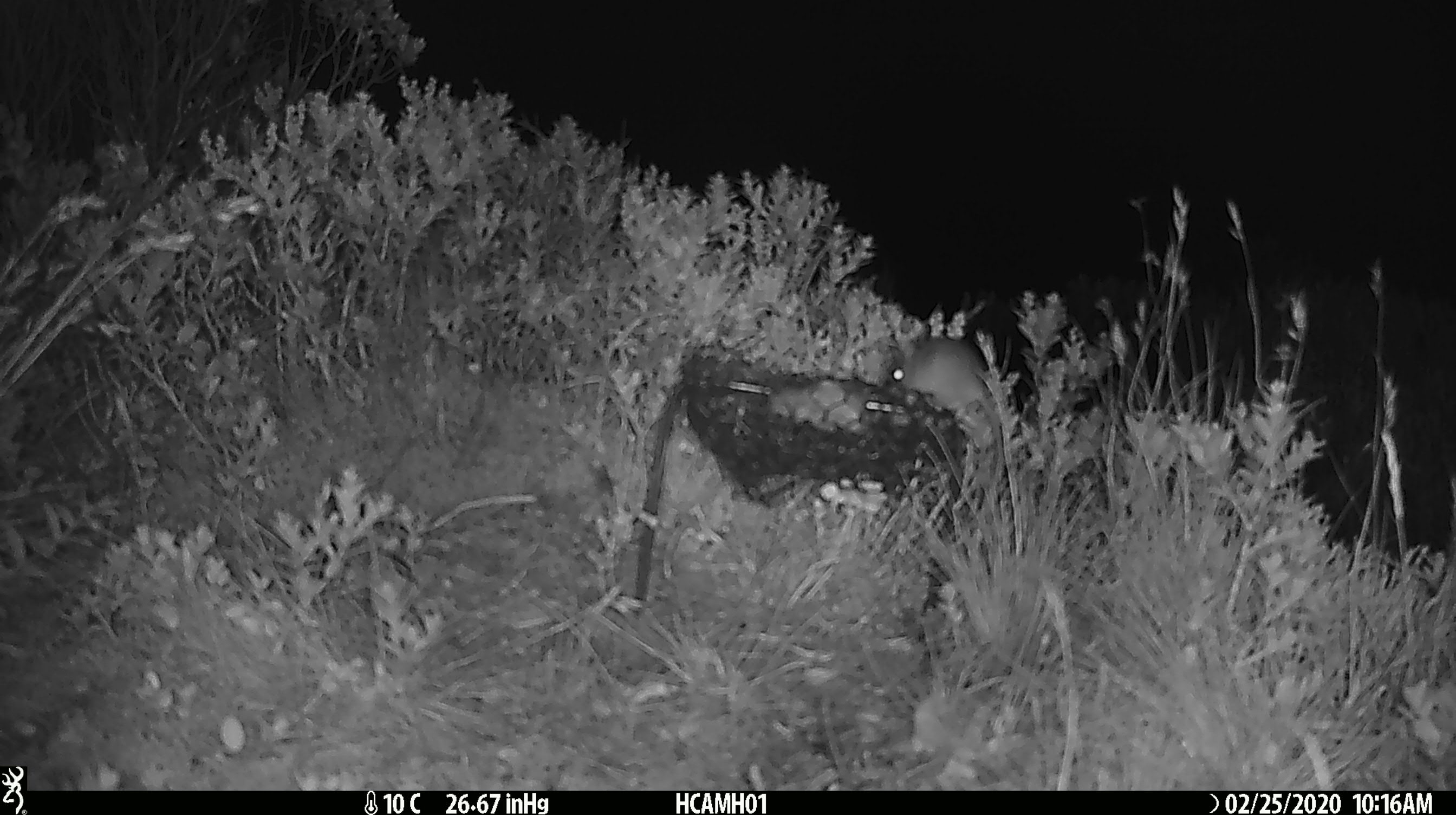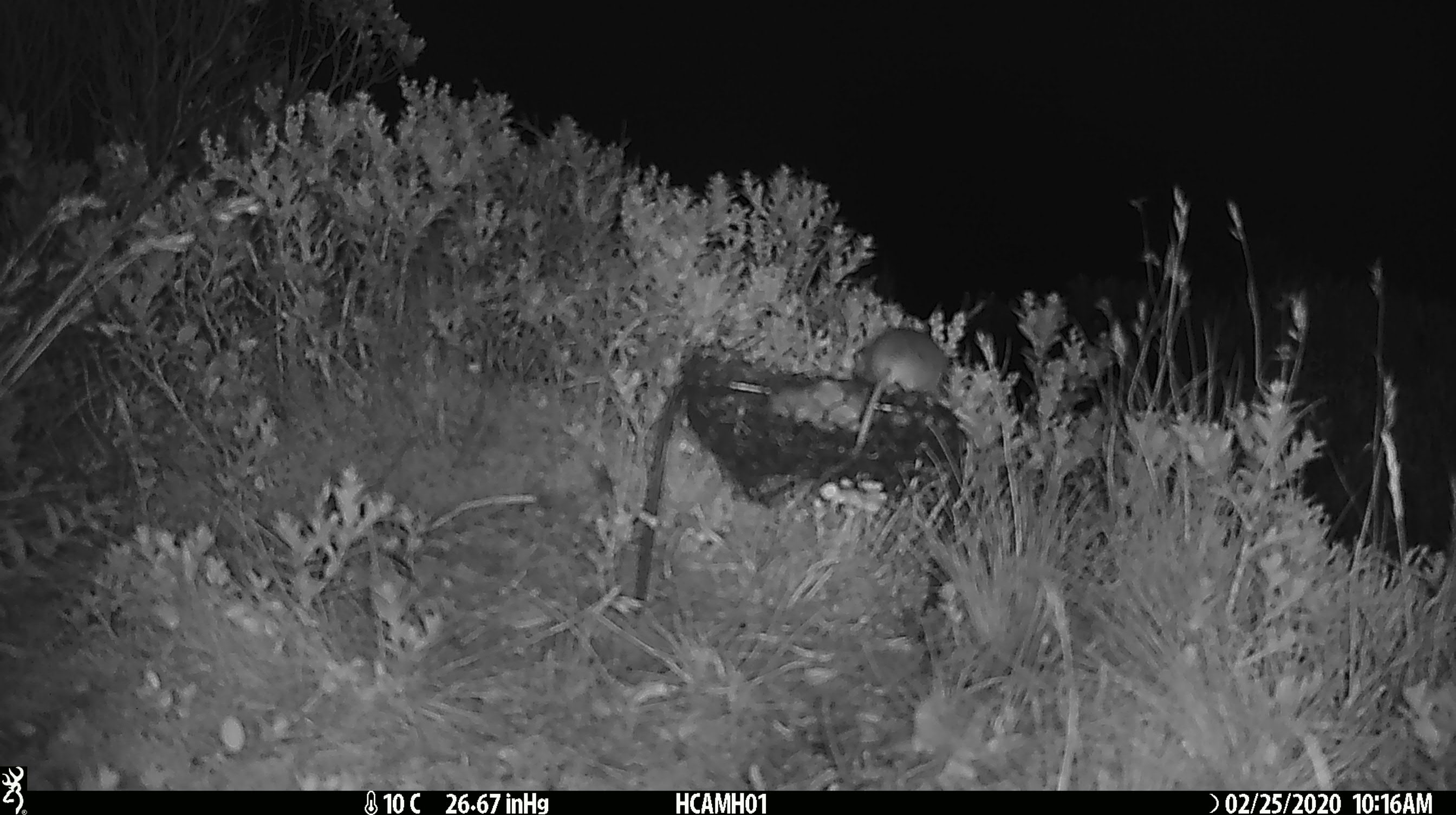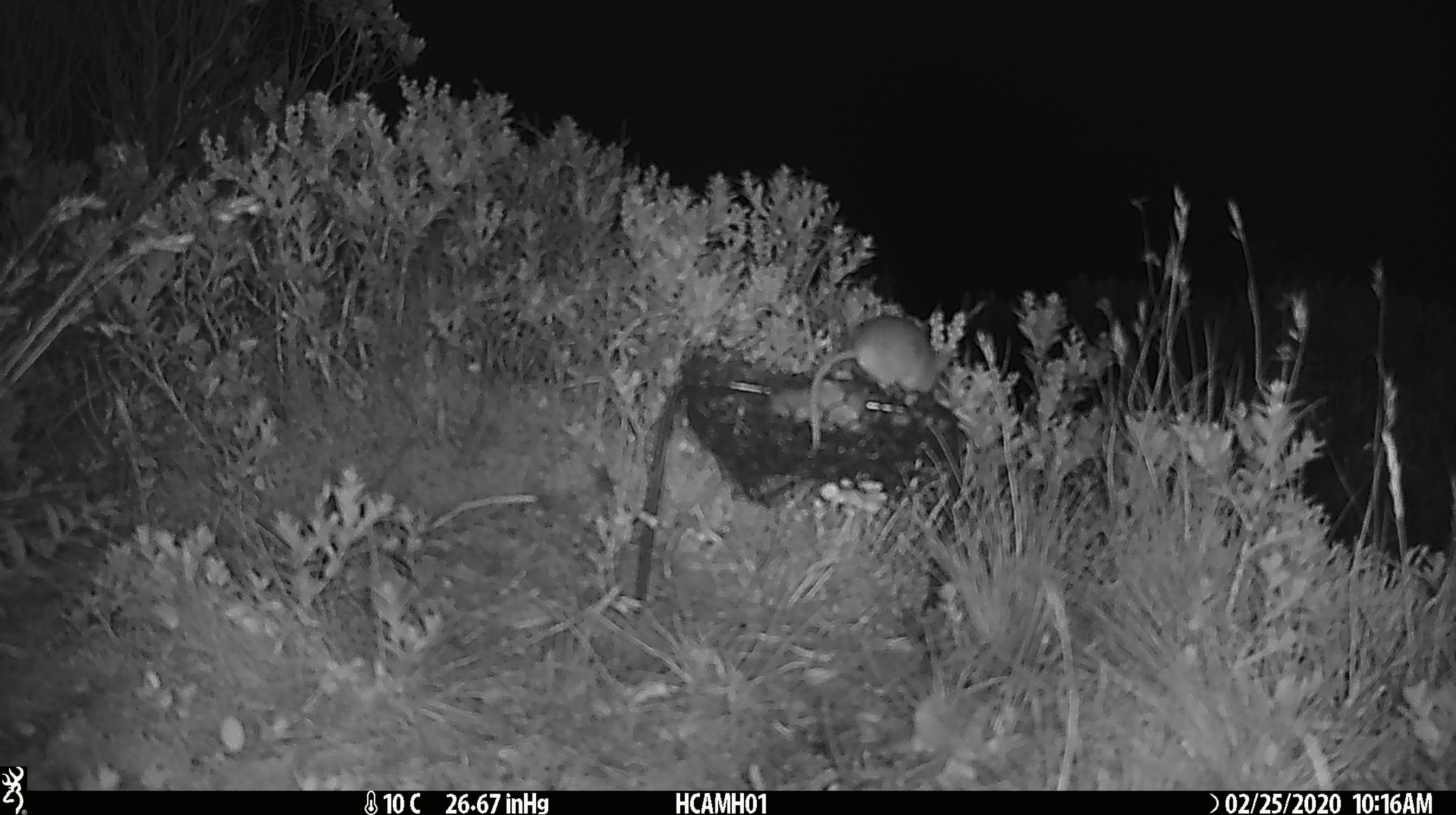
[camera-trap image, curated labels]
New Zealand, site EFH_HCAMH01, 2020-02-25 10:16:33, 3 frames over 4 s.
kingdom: Animalia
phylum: Chordata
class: Mammalia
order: Rodentia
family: Muridae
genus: Mus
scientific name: Mus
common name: mouse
Mouse (Mus).